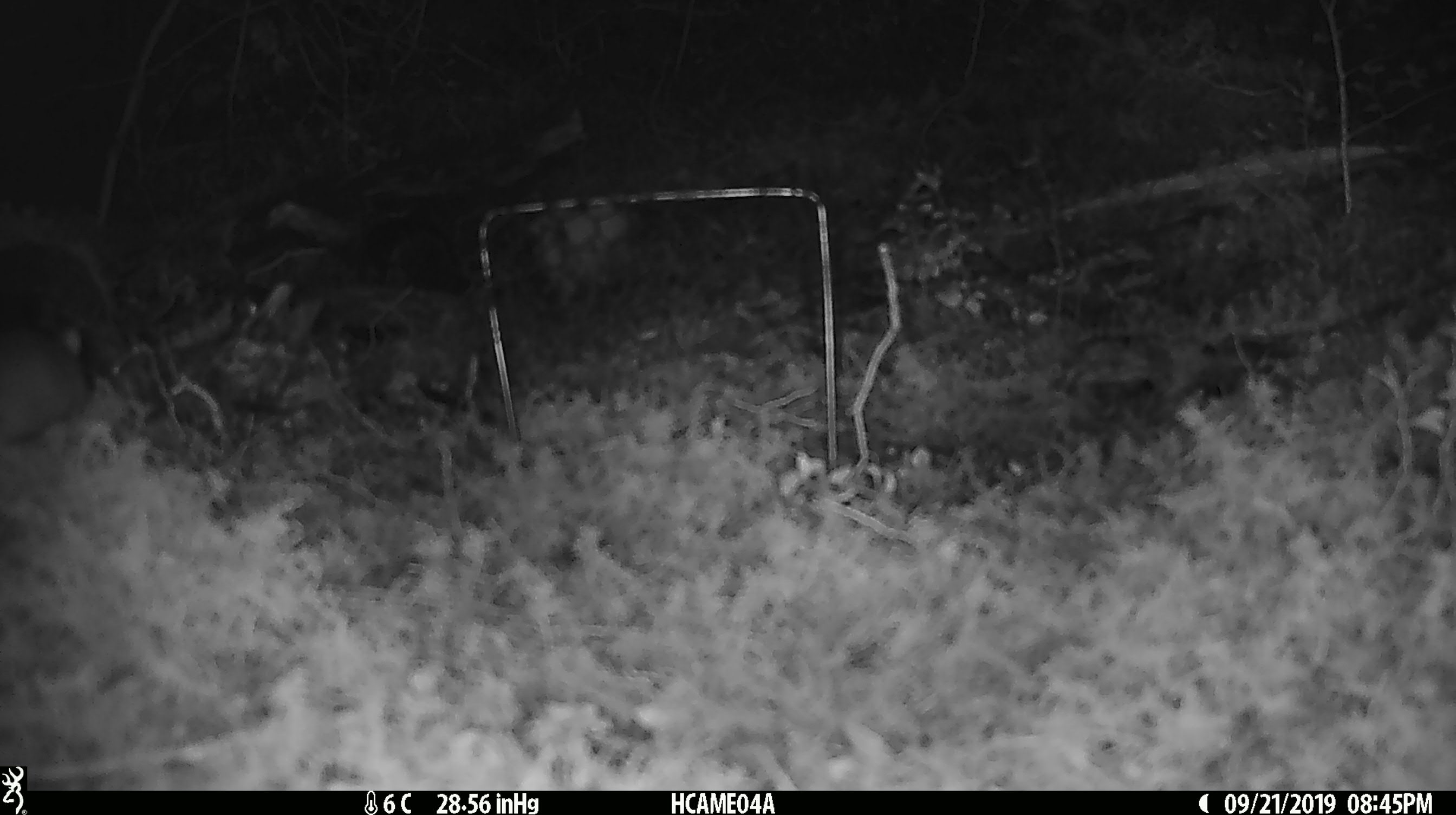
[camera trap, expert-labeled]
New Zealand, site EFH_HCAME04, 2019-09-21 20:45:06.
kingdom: Animalia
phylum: Chordata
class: Mammalia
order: Rodentia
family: Muridae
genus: Mus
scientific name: Mus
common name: mouse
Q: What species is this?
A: Mouse (Mus).